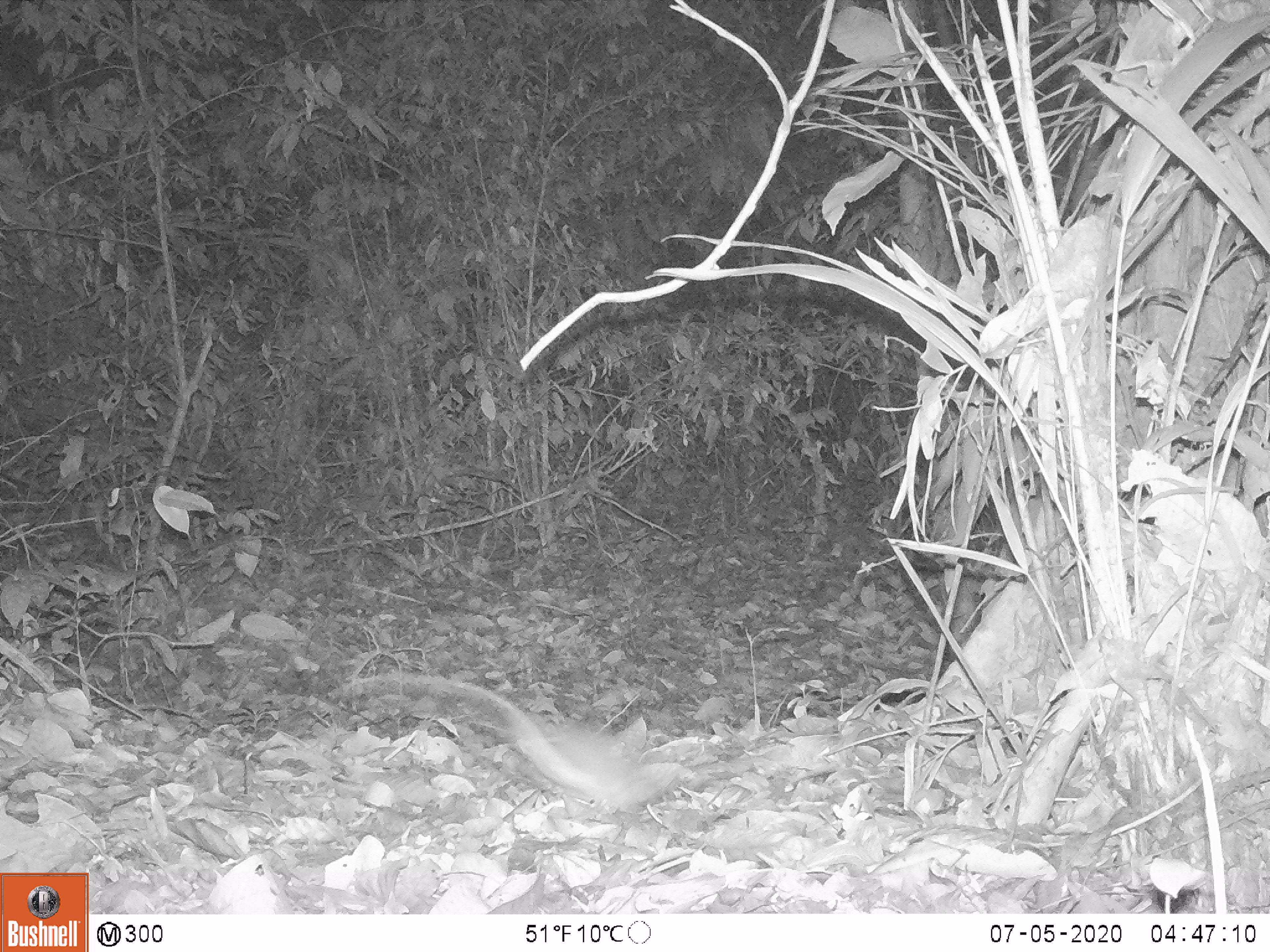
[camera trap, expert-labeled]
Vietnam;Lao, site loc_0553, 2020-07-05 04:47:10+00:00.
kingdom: Animalia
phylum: Chordata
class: Mammalia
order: Rodentia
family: Muridae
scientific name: Muridae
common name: old-world mice and rats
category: unidentified murid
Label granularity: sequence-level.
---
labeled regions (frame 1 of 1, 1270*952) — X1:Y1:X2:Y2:
unidentified murid: 330:673:678:804